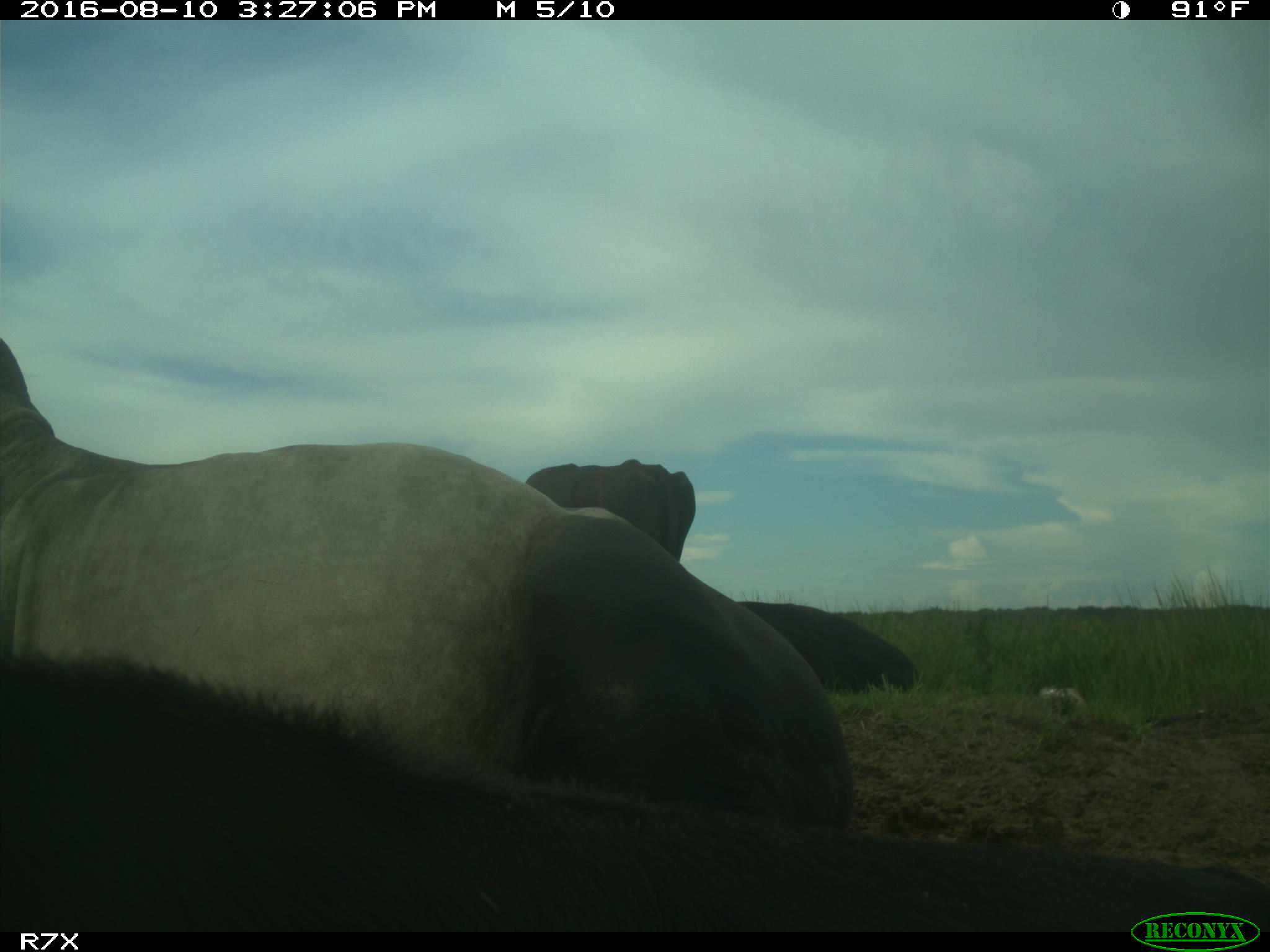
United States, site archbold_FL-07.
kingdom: Animalia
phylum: Chordata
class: Mammalia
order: Artiodactyla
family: Bovidae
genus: Bos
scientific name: Bos taurus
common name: domestic cow